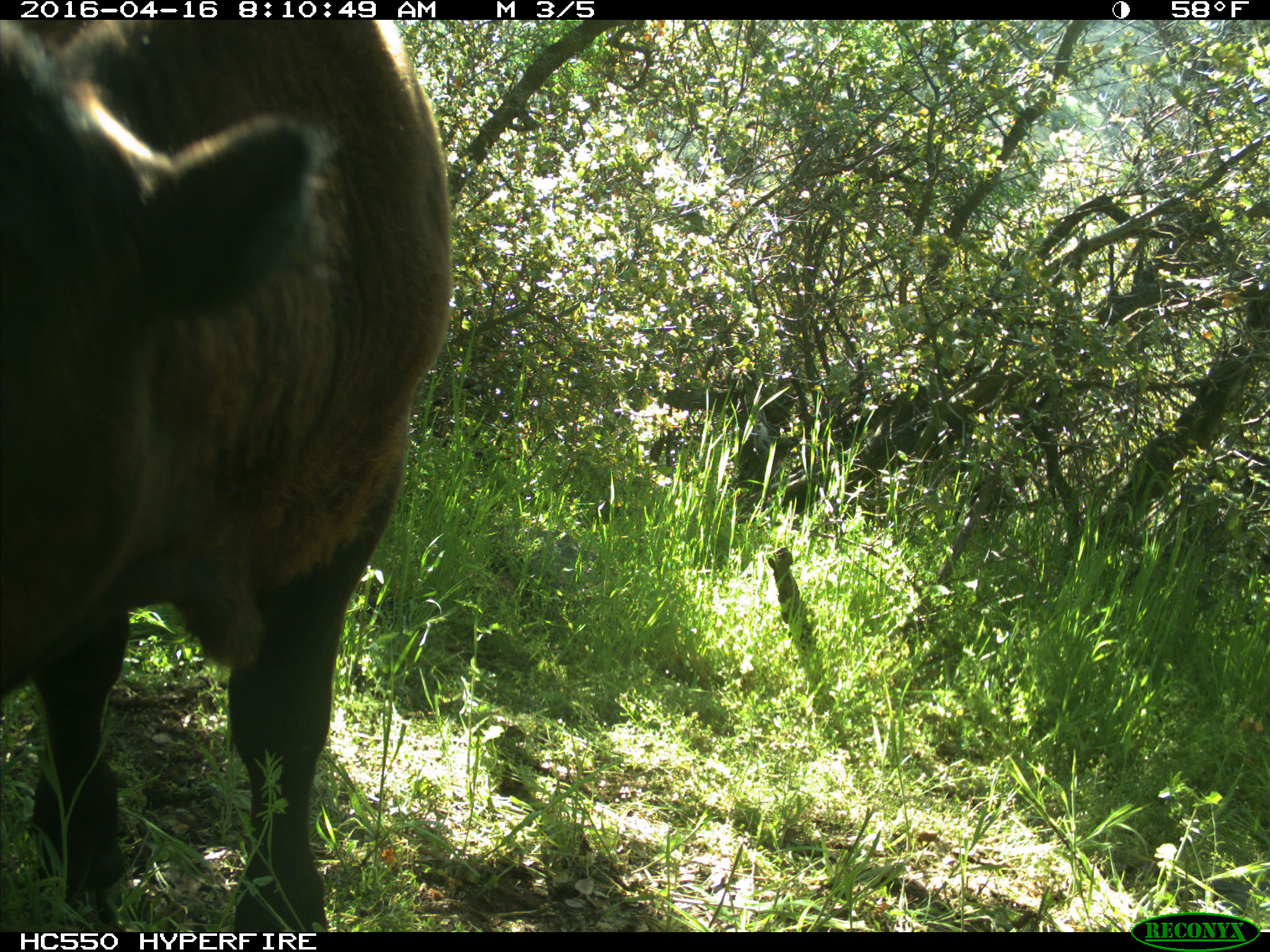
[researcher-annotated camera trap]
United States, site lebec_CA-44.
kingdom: Animalia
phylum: Chordata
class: Mammalia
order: Artiodactyla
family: Bovidae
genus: Bos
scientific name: Bos taurus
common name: domestic cow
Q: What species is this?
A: Bos taurus (domestic cow).